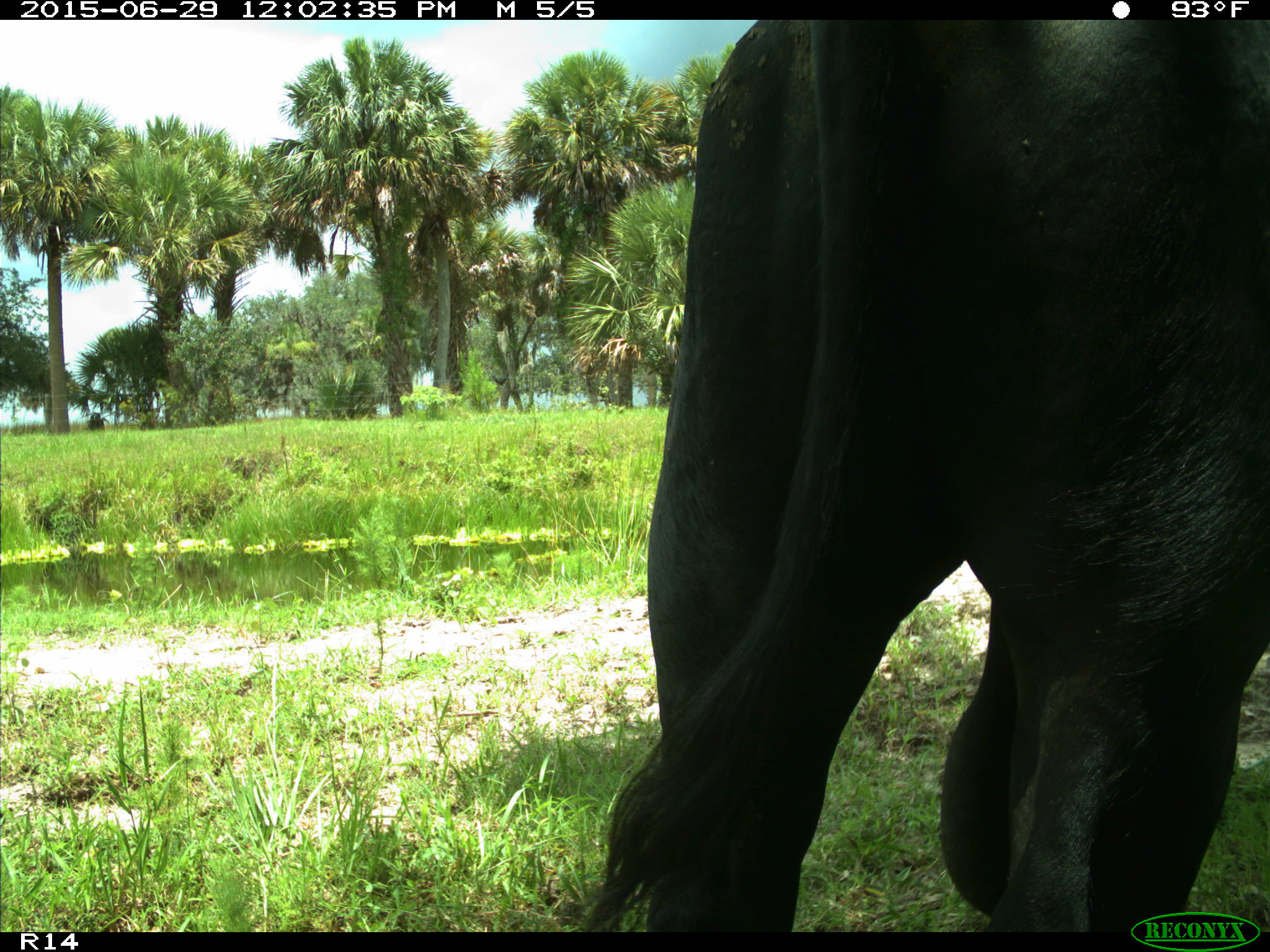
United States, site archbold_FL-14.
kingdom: Animalia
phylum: Chordata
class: Mammalia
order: Artiodactyla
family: Bovidae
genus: Bos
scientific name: Bos taurus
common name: domestic cow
Bos taurus (domestic cow).